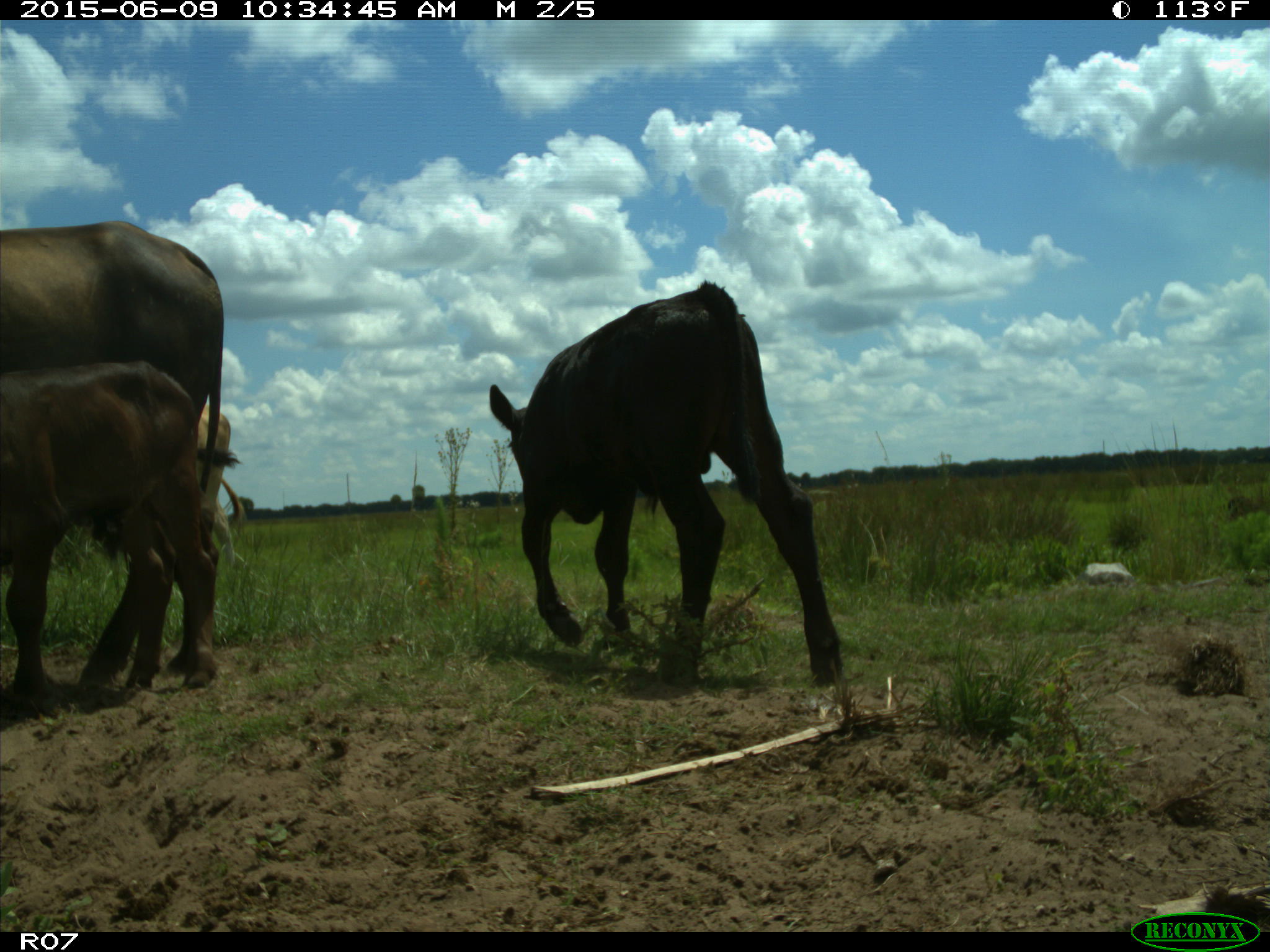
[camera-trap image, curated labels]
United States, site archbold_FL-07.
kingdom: Animalia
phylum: Chordata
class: Mammalia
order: Artiodactyla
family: Bovidae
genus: Bos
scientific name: Bos taurus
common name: domestic cow